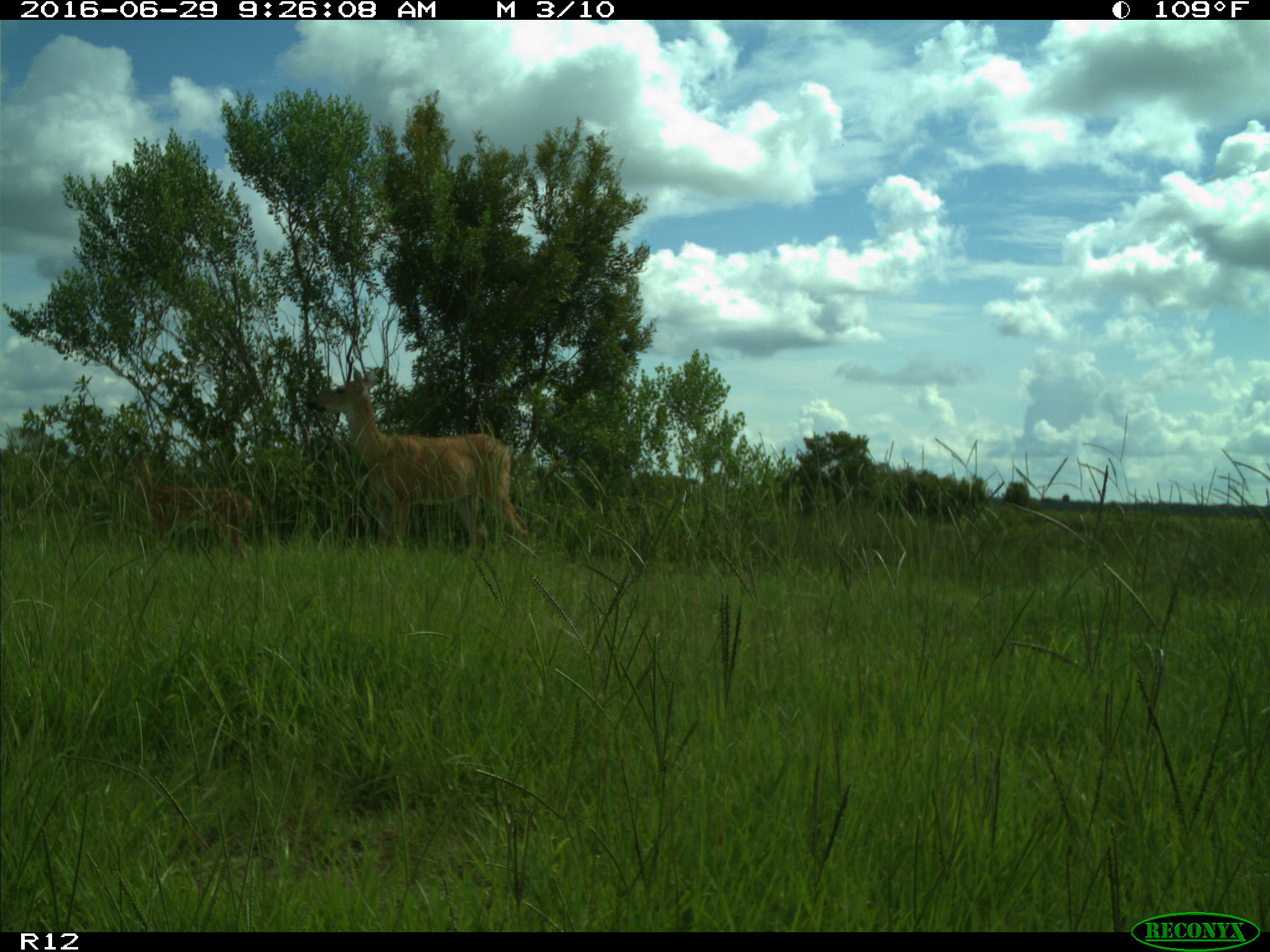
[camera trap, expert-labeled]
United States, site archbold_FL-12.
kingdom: Animalia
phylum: Chordata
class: Mammalia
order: Artiodactyla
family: Cervidae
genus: Odocoileus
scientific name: Odocoileus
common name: deer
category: unidentified deer